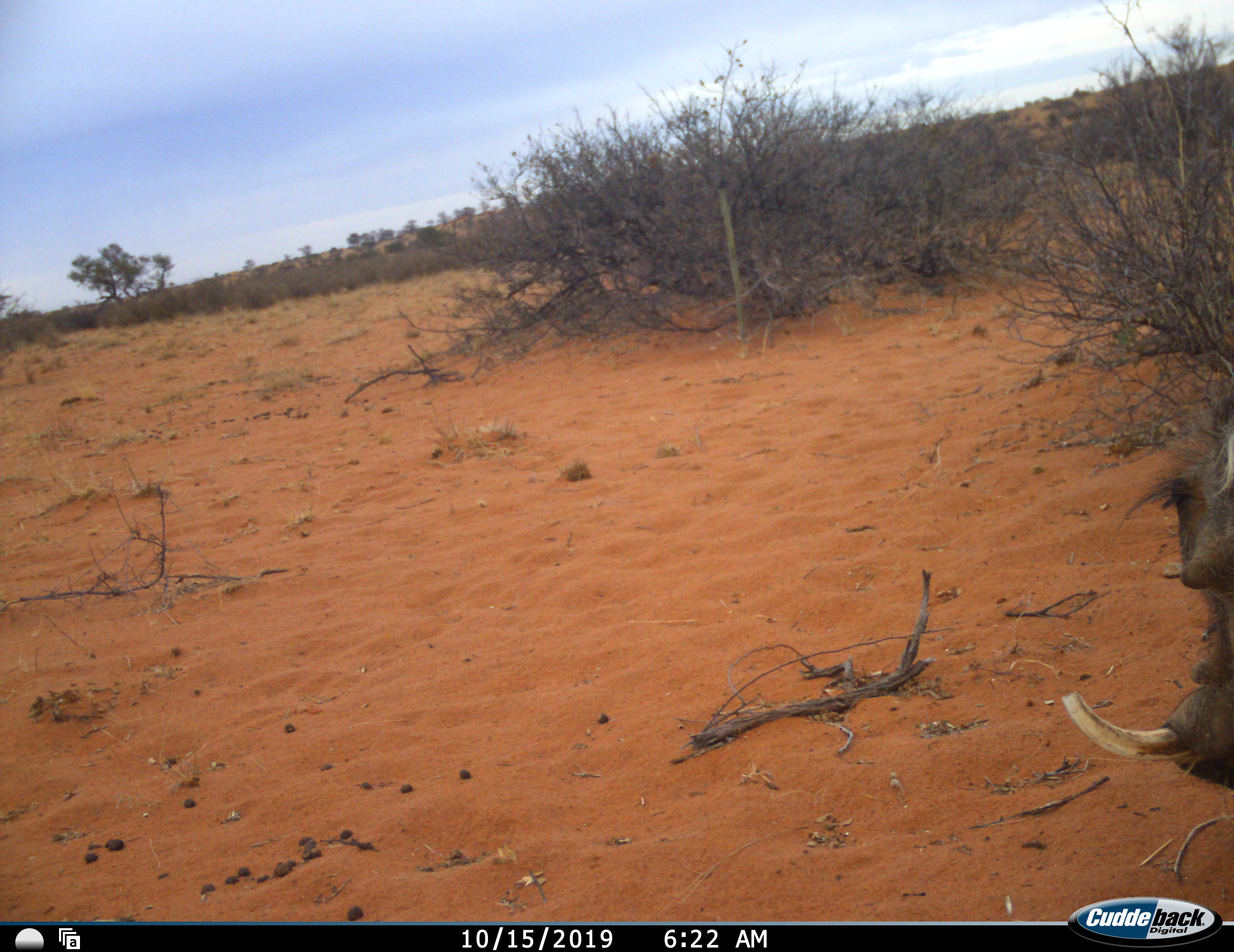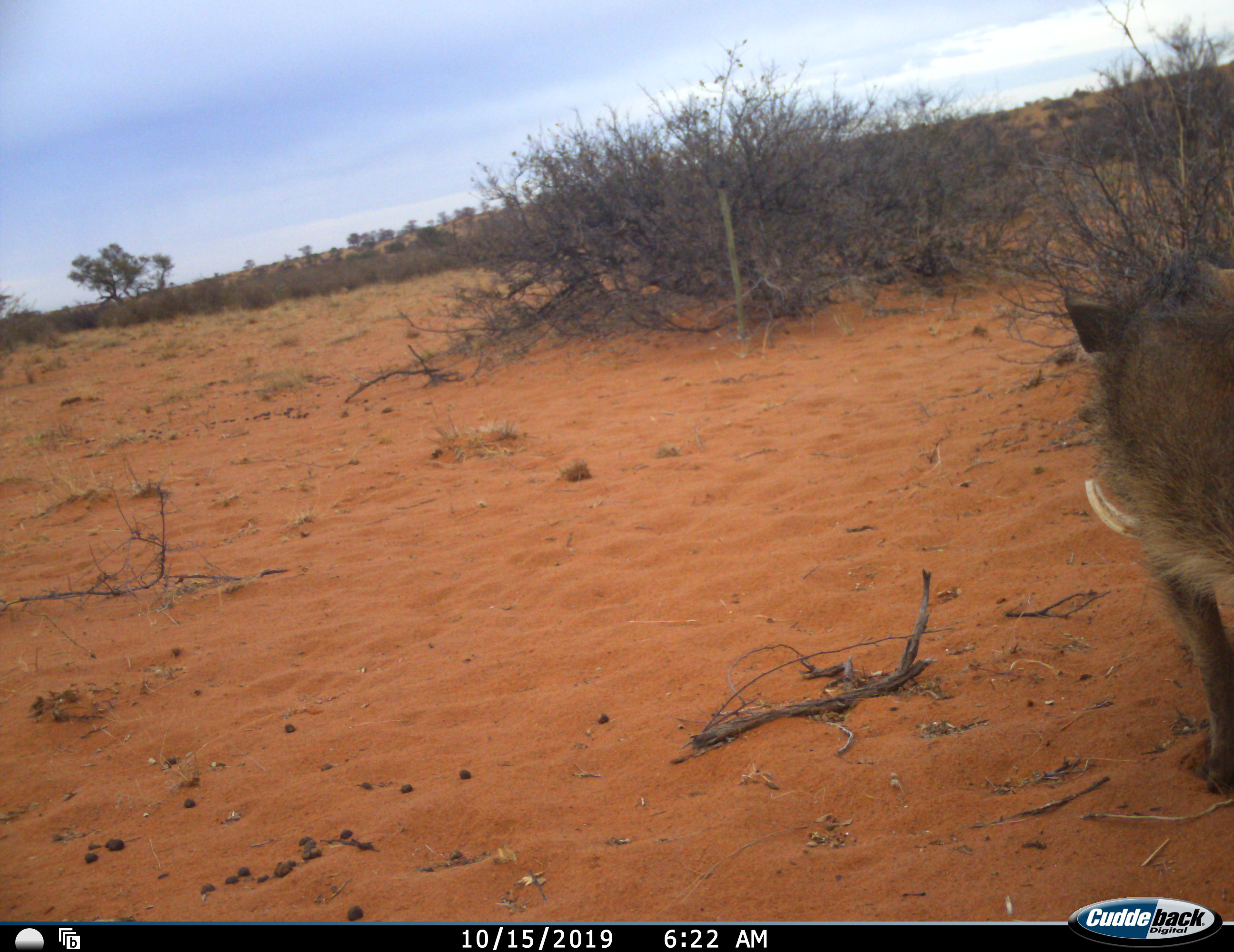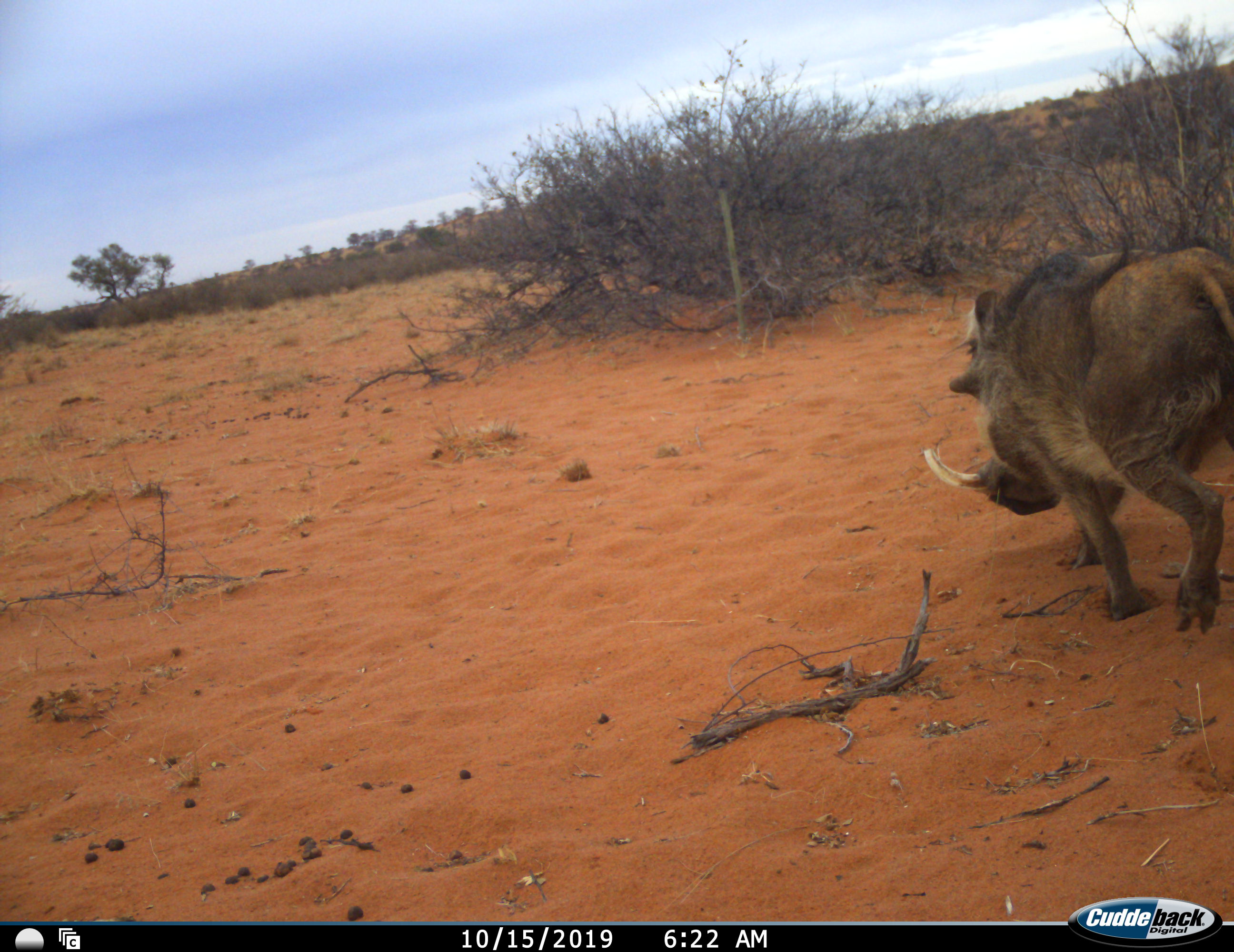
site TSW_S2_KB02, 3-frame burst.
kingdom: Animalia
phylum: Chordata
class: Mammalia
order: Artiodactyla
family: Suidae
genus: Phacochoerus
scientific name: Phacochoerus africanus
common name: warthog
Warthog (Phacochoerus africanus), count 1. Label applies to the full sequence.